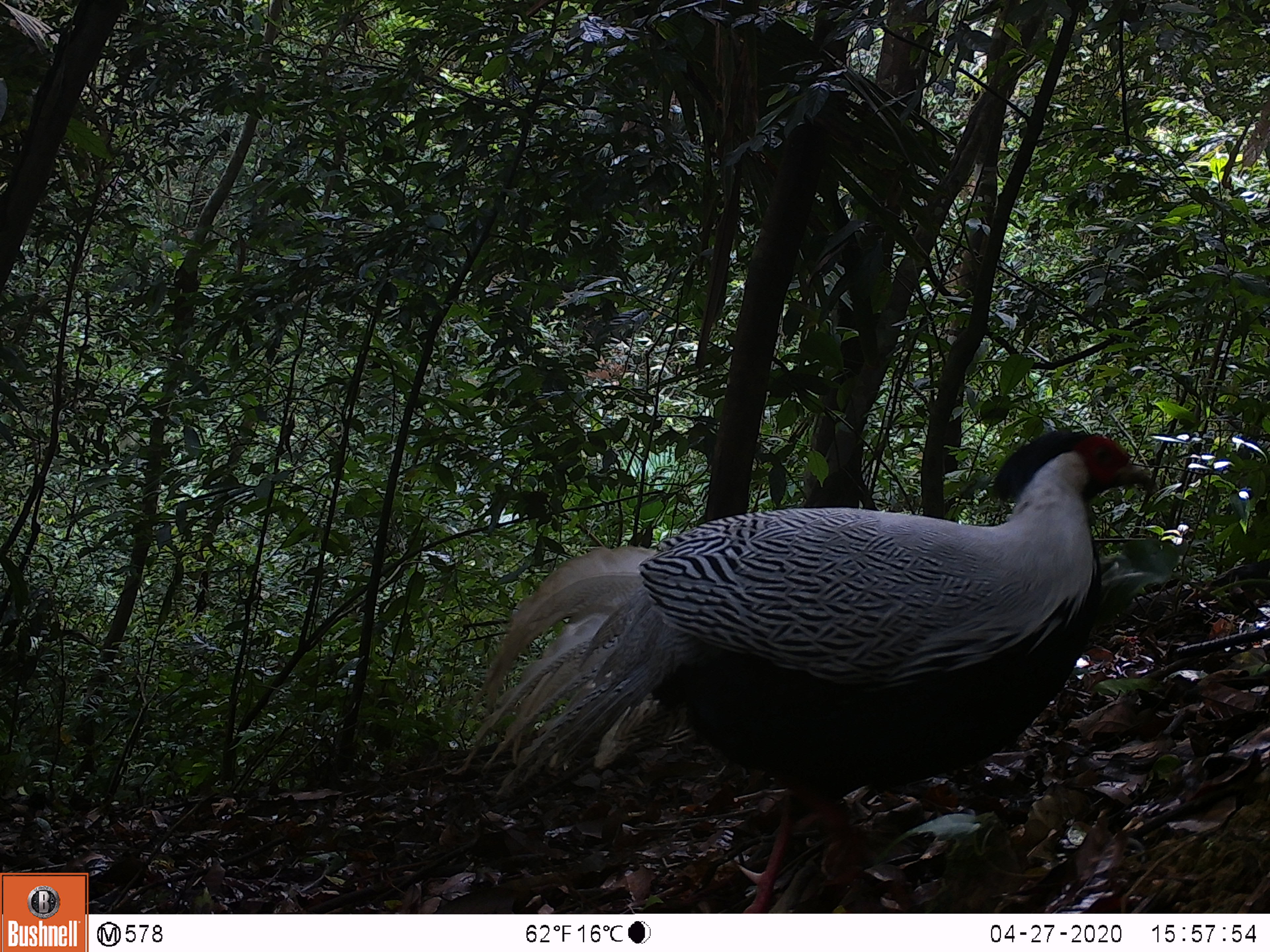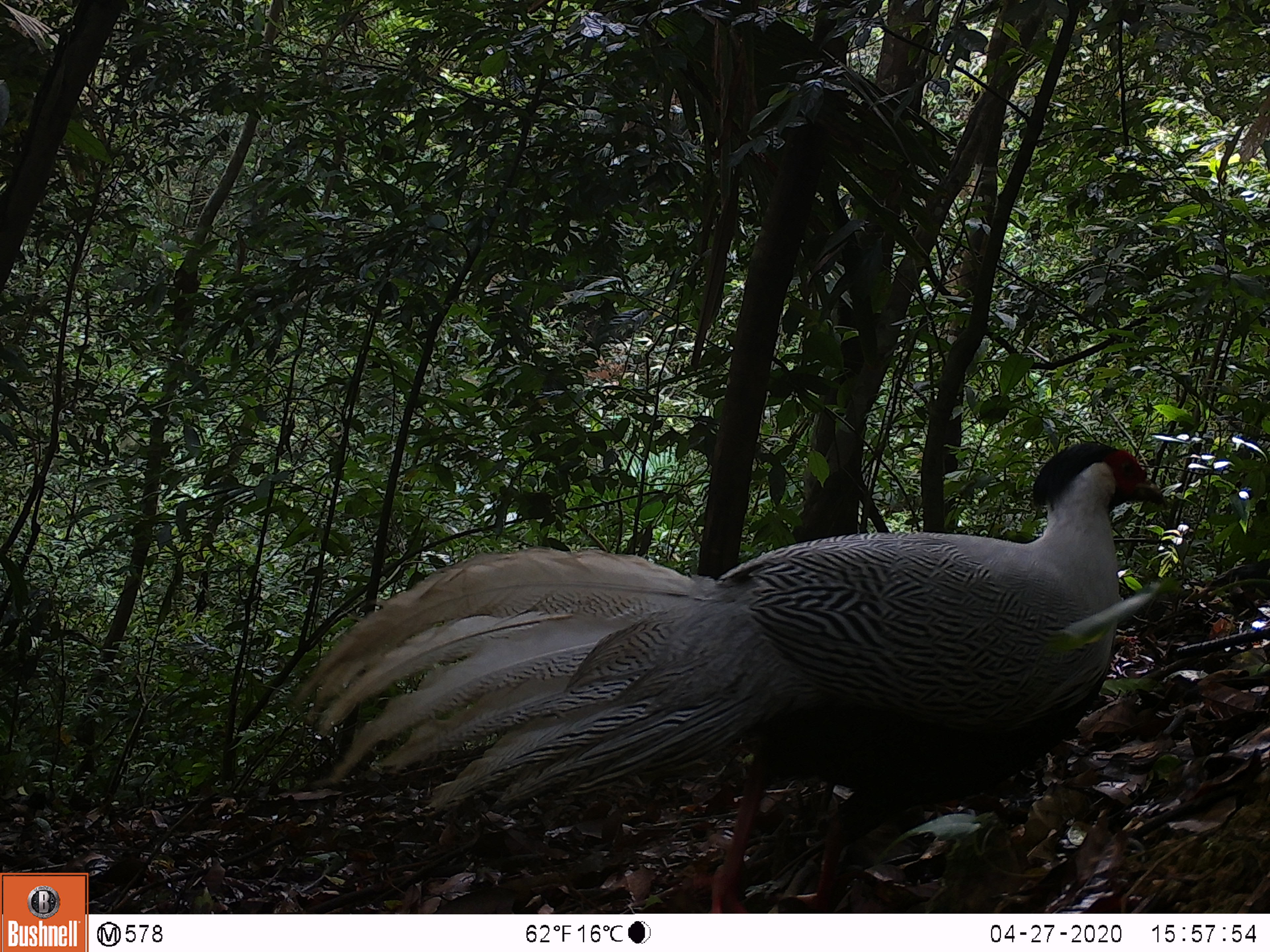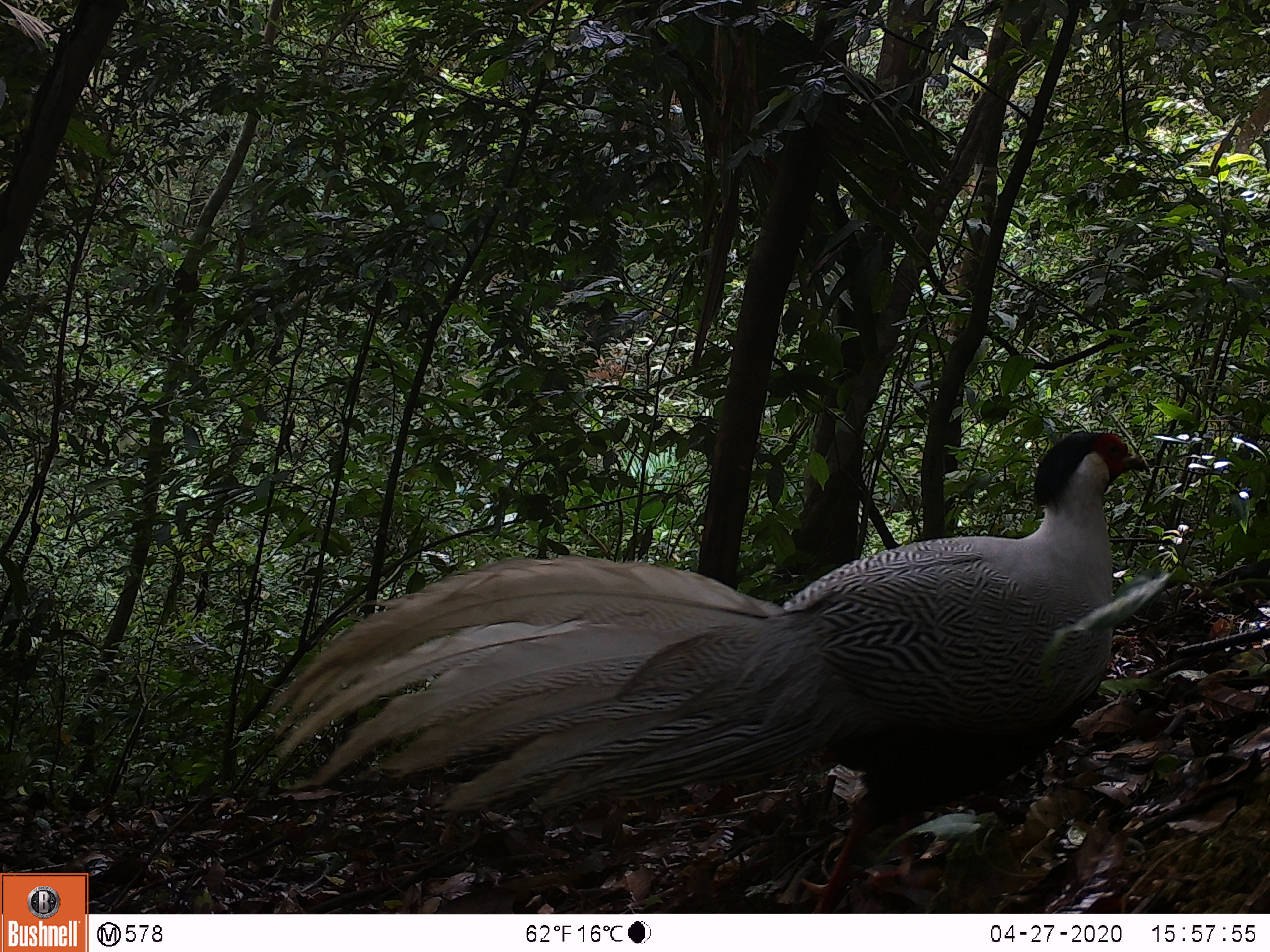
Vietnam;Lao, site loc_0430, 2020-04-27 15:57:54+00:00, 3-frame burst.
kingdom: Animalia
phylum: Chordata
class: Aves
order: Galliformes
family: Phasianidae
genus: Lophura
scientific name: Lophura nycthemera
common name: silver pheasant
Silver pheasant (Lophura nycthemera). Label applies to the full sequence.